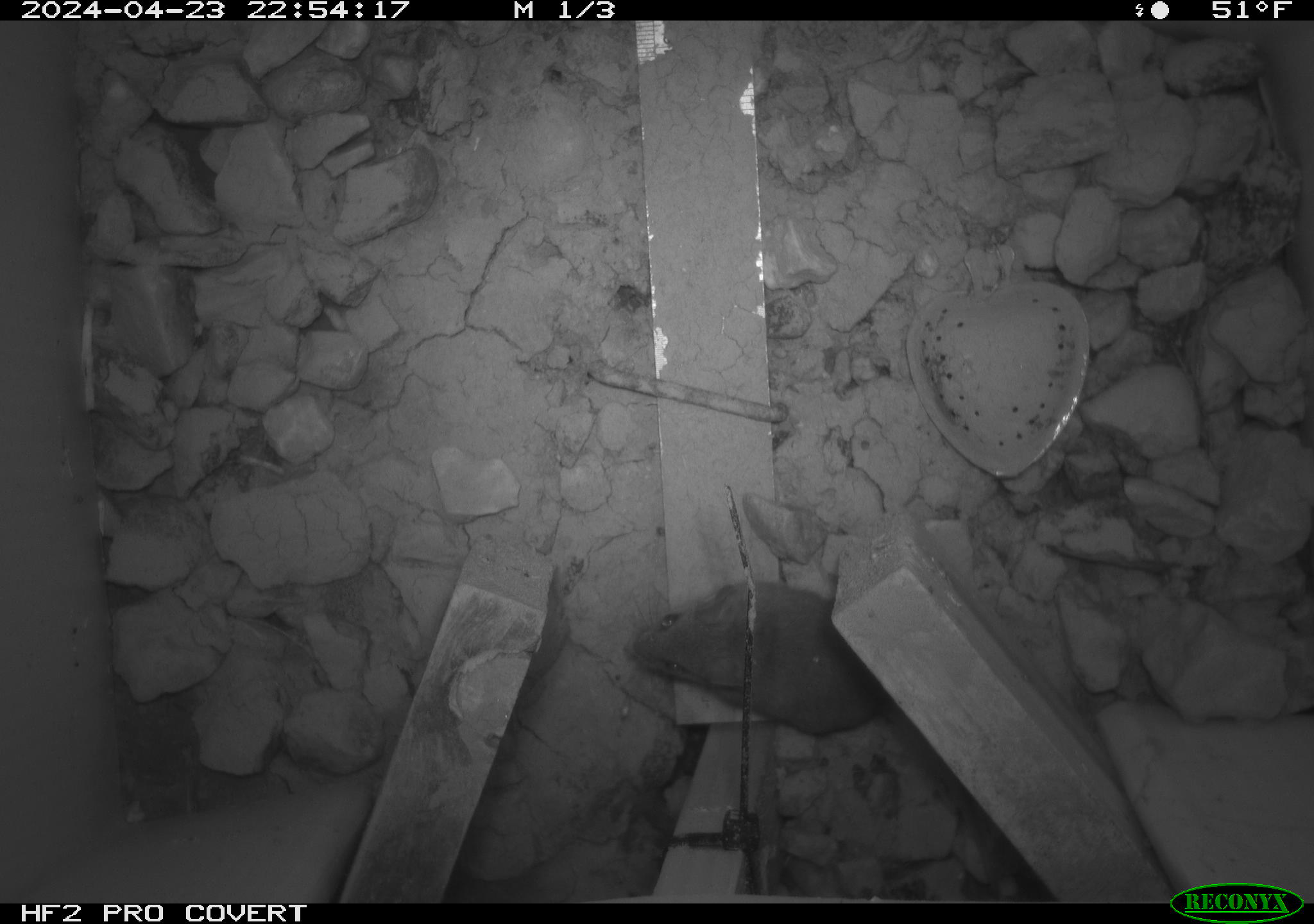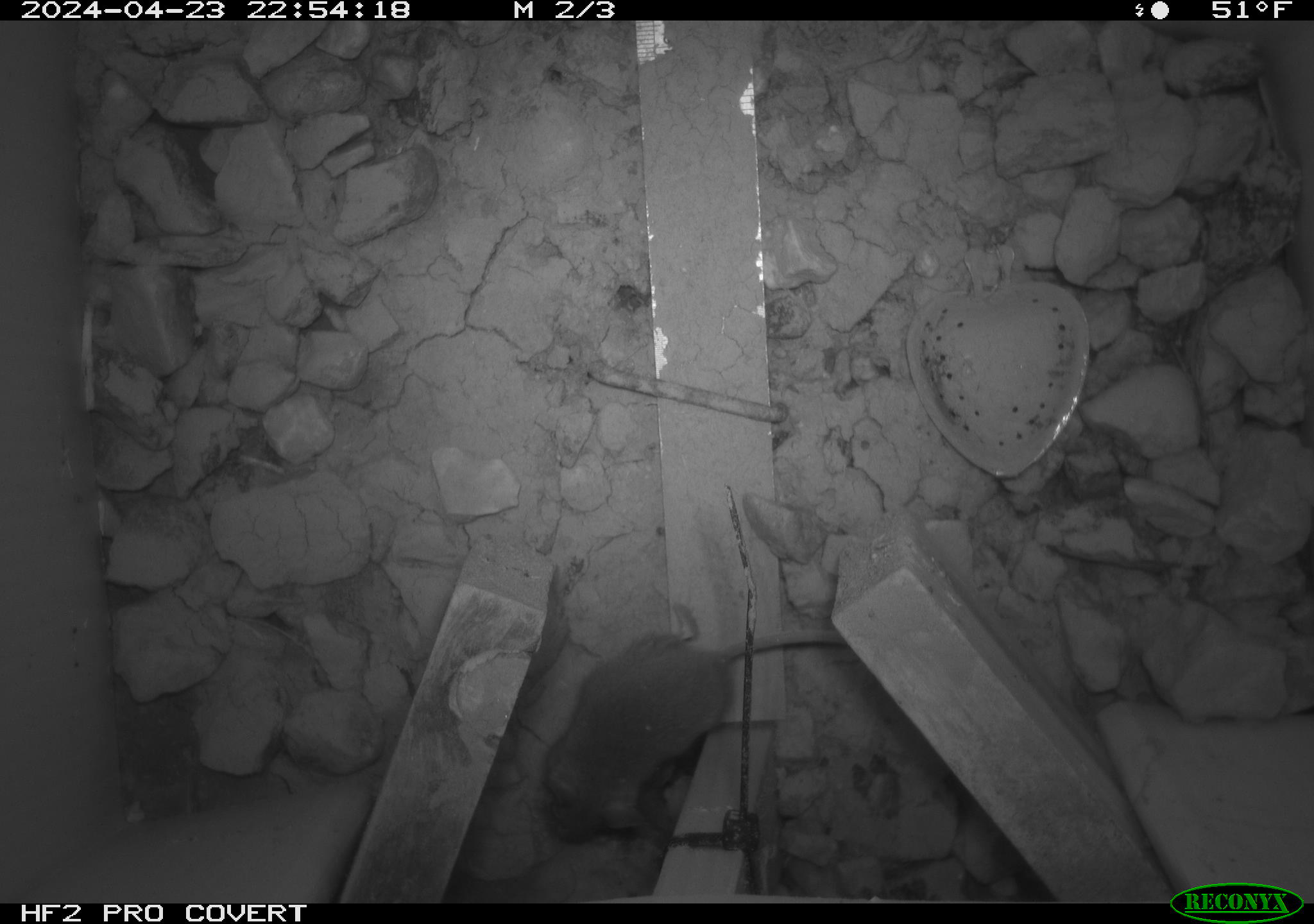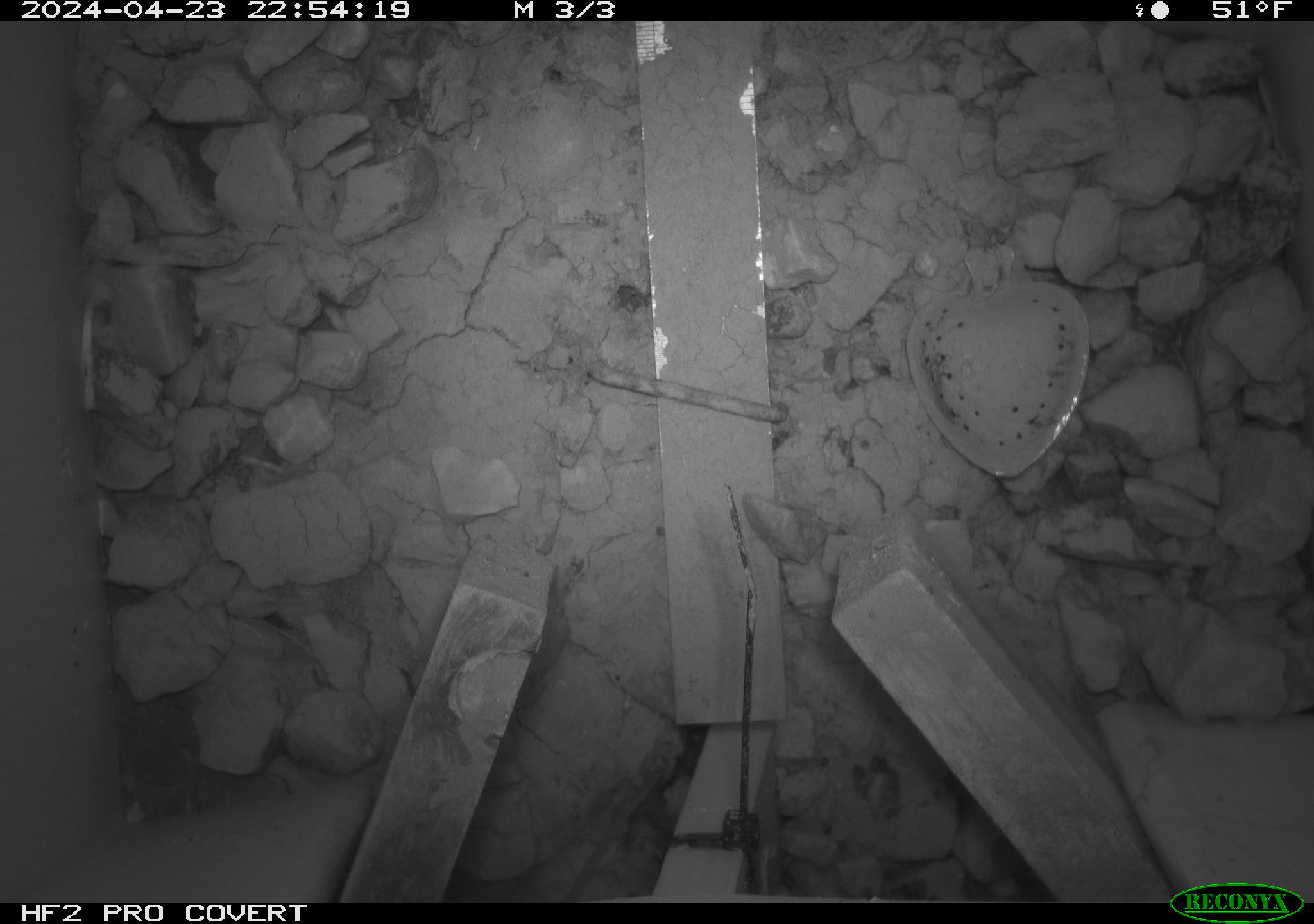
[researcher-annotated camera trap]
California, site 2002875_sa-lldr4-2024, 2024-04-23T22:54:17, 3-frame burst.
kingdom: Animalia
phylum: Chordata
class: Mammalia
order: Rodentia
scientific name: Rodentia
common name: mouse species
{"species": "mouse species (Rodentia)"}